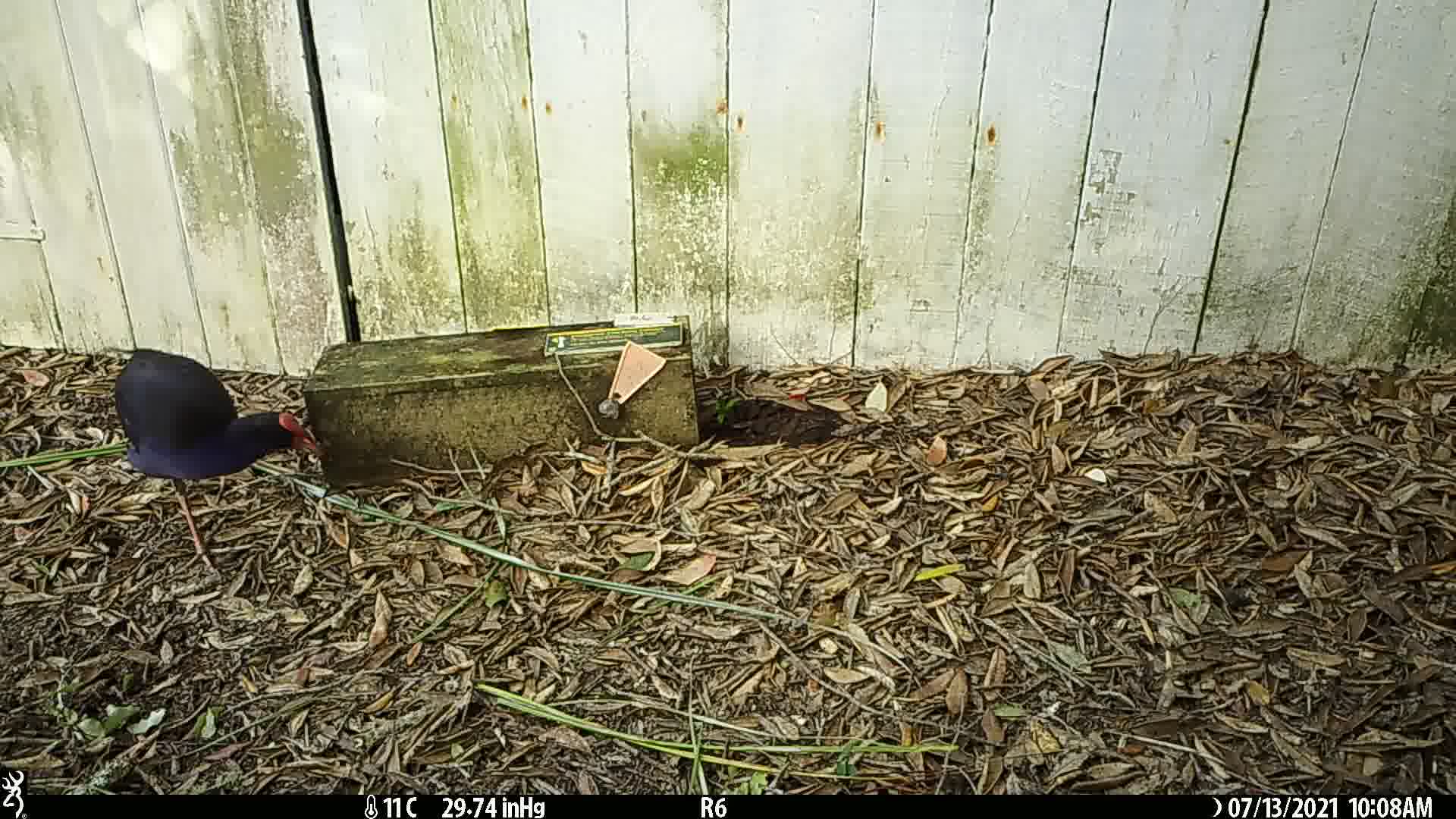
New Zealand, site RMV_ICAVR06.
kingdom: Animalia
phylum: Chordata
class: Aves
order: Gruiformes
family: Rallidae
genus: Porphyrio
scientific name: Porphyrio melanotus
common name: australasian swamphen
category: pukeko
Pukeko (australasian swamphen) (Porphyrio melanotus).